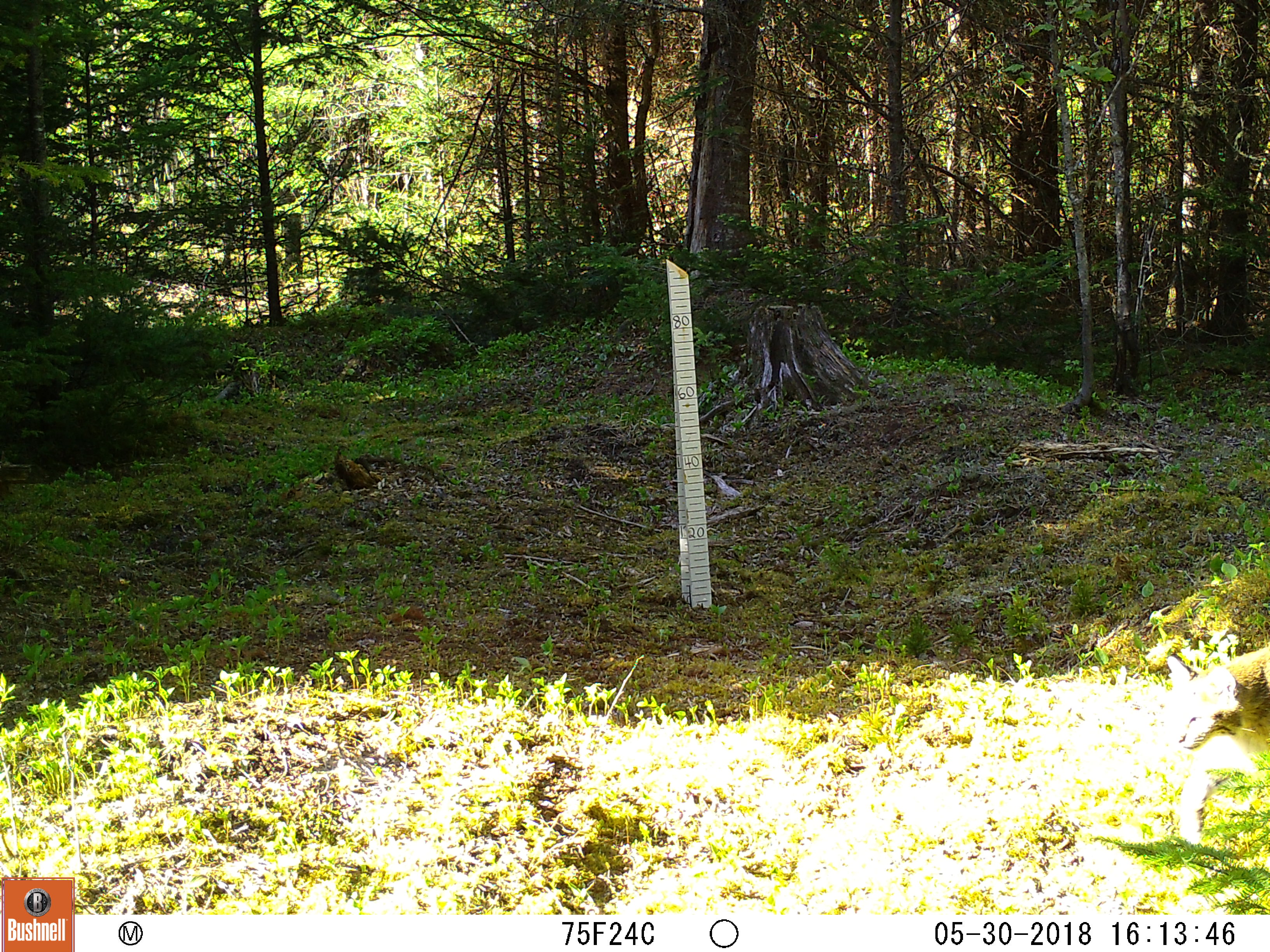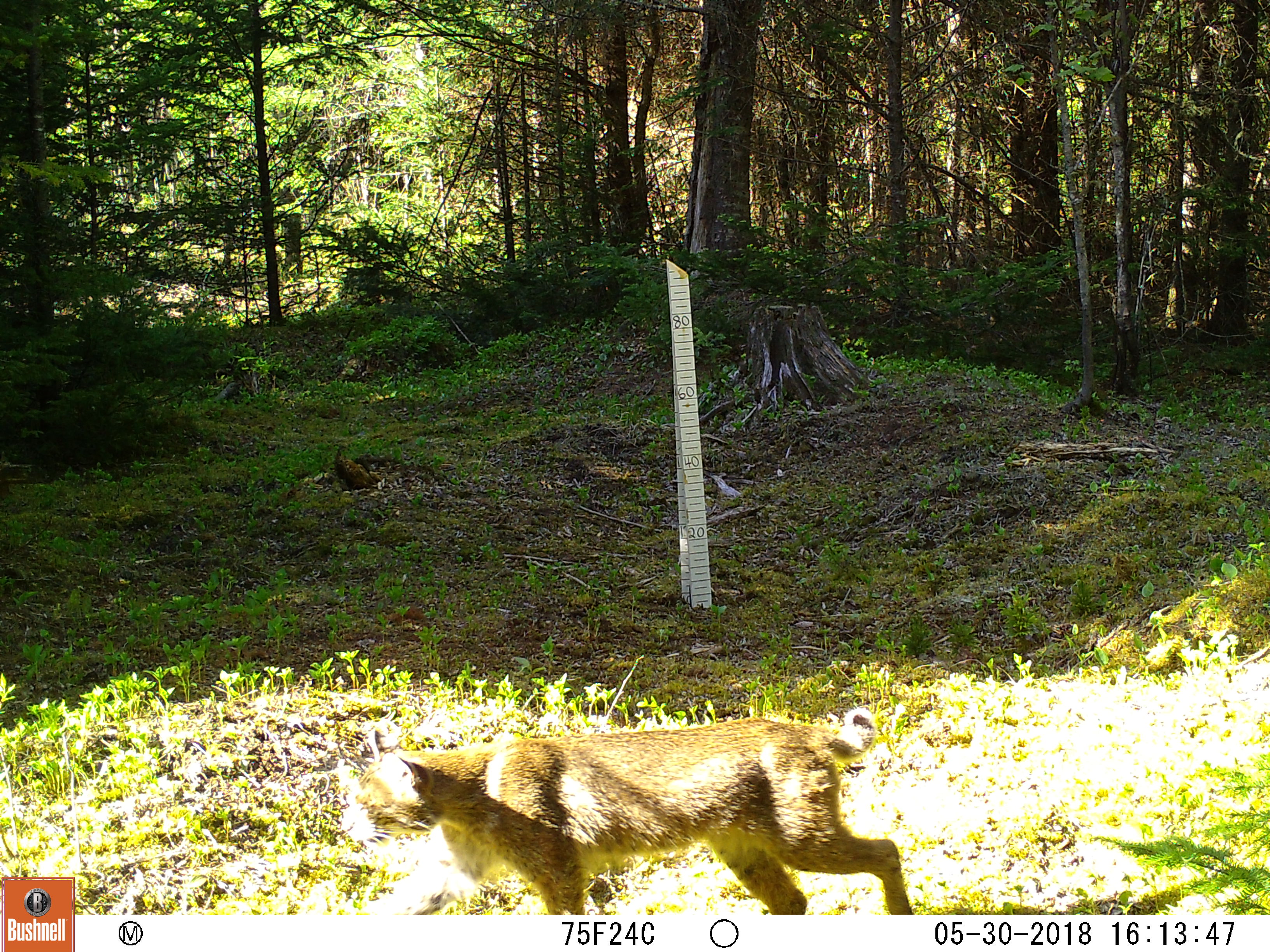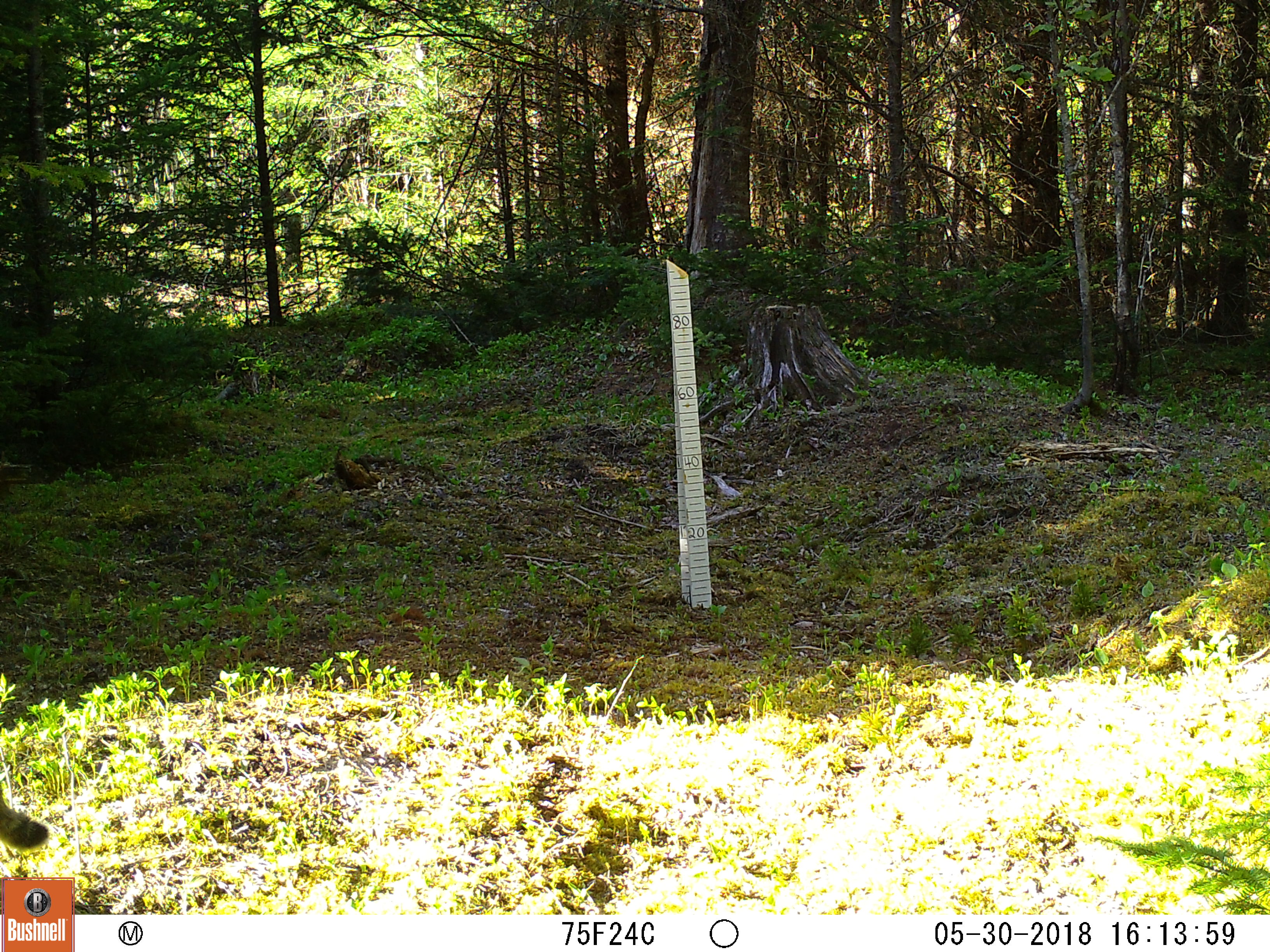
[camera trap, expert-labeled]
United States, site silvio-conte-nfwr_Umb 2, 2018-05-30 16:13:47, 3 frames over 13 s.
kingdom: Animalia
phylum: Chordata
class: Mammalia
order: Carnivora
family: Felidae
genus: Lynx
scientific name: Lynx rufus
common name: bobcat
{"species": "bobcat (Lynx rufus)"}